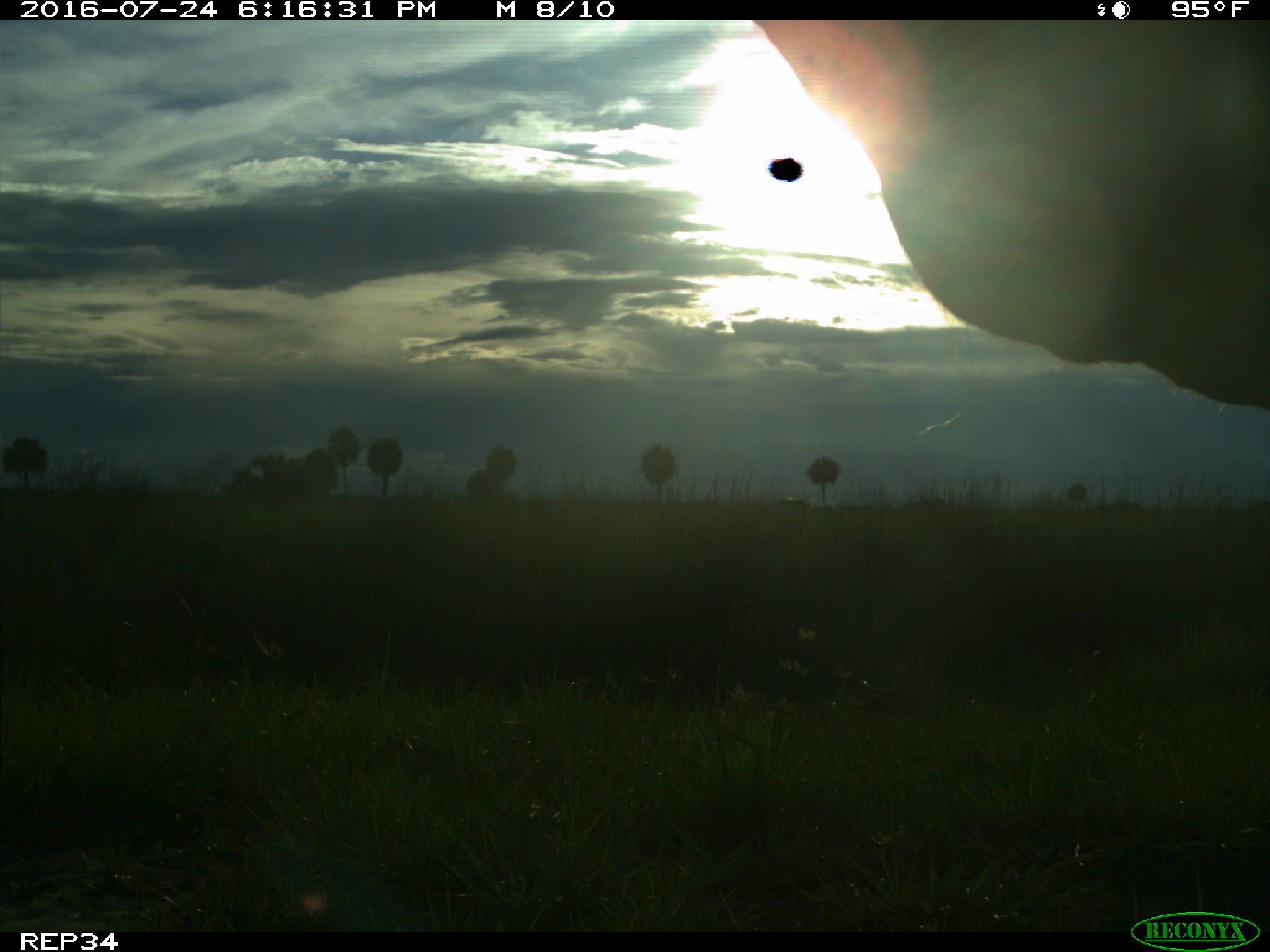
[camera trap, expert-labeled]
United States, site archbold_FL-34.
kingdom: Animalia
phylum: Chordata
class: Mammalia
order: Artiodactyla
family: Bovidae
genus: Bos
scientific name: Bos taurus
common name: domestic cow